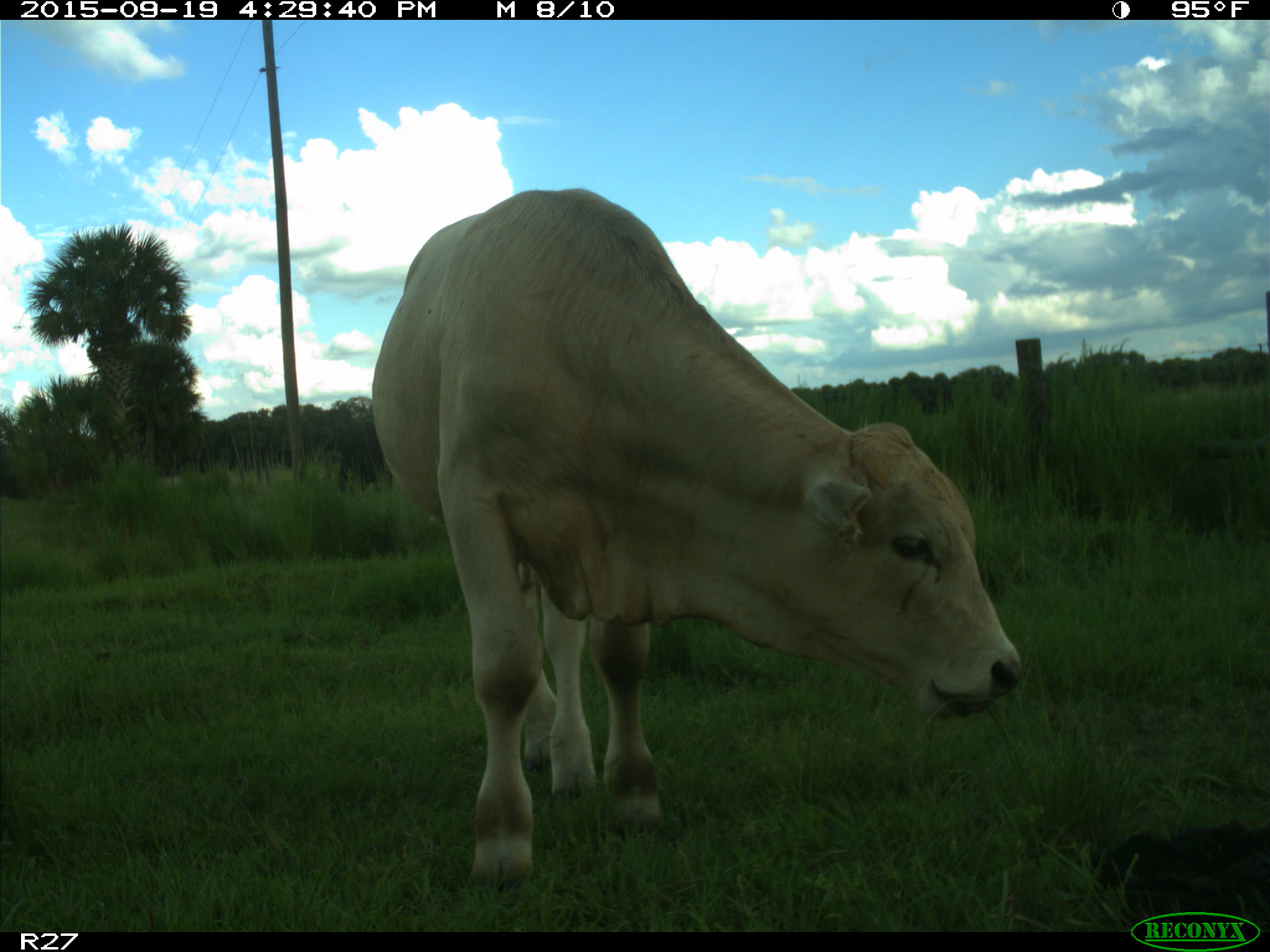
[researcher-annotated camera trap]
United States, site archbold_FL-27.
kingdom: Animalia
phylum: Chordata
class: Mammalia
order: Artiodactyla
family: Bovidae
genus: Bos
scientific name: Bos taurus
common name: domestic cow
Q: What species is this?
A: Bos taurus (domestic cow).